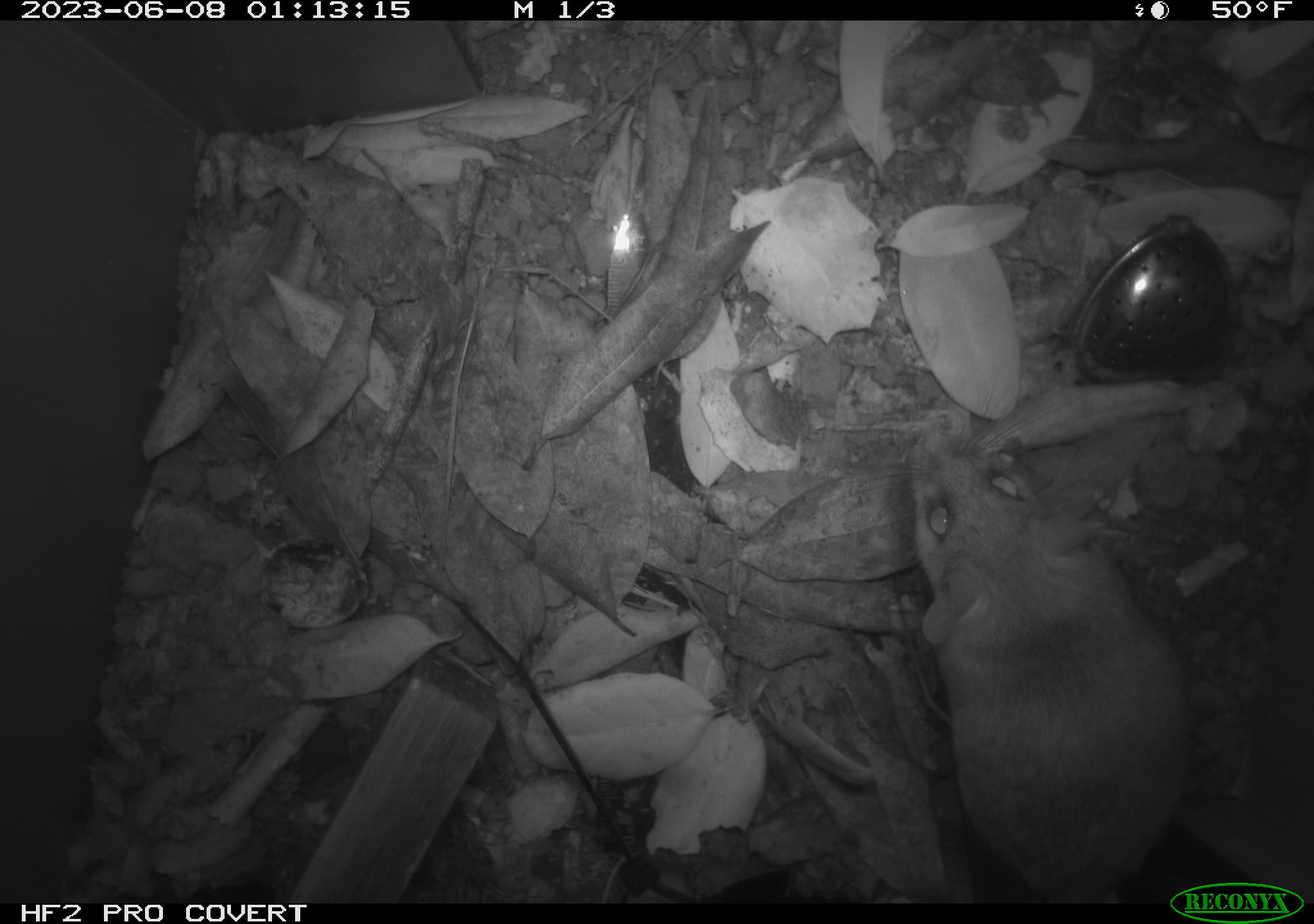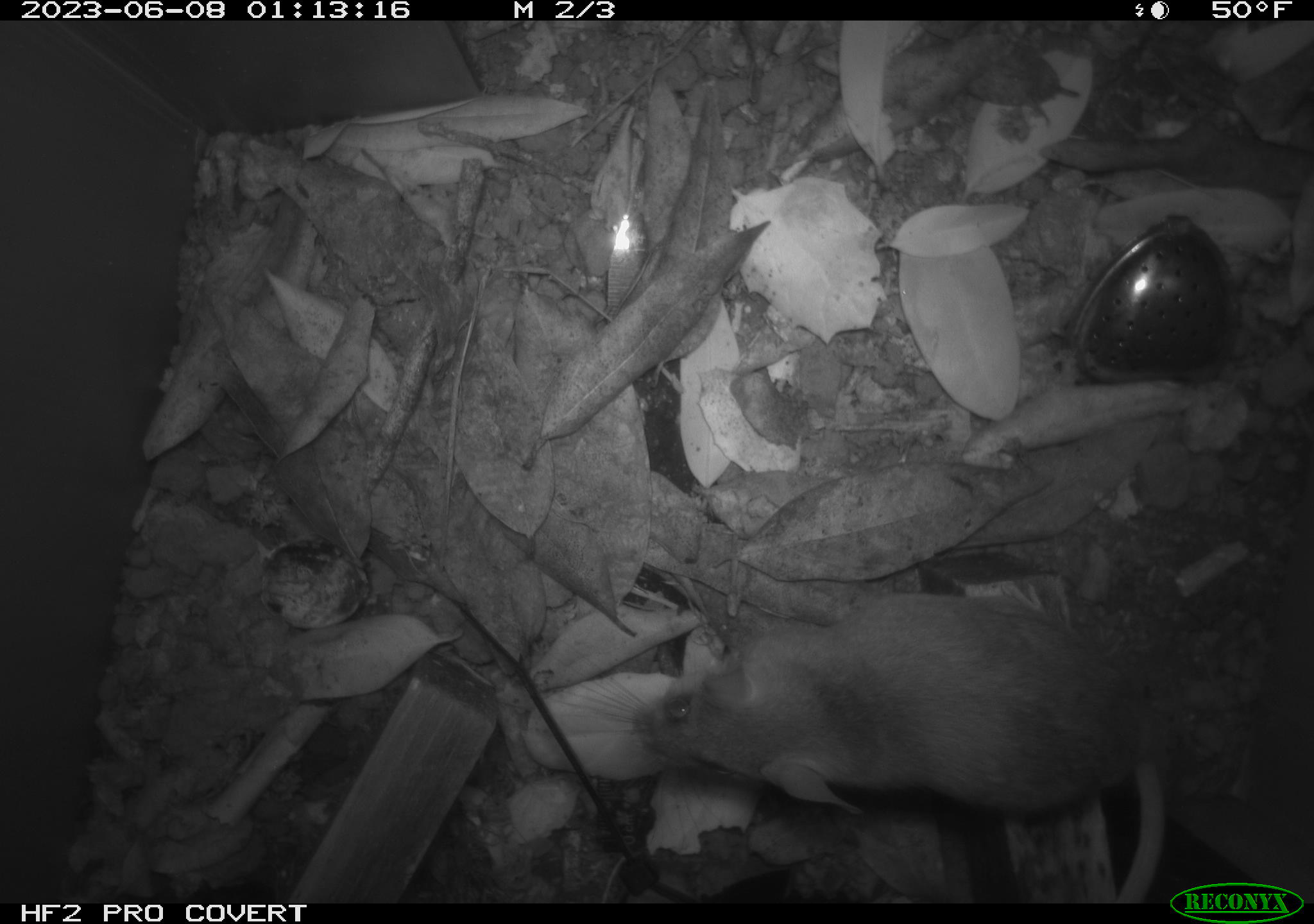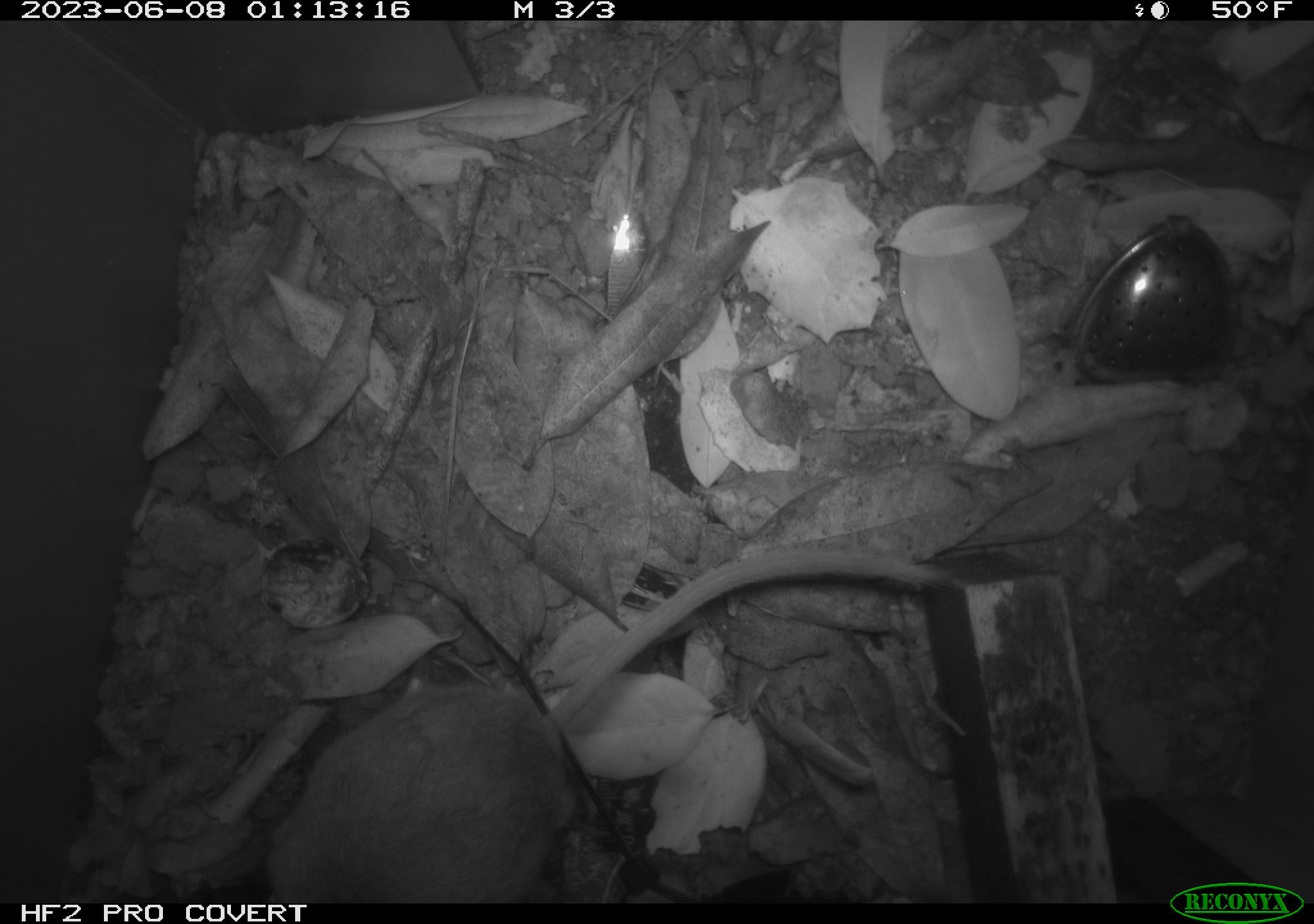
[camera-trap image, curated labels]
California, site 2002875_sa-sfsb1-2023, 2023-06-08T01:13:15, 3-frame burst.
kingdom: Animalia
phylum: Chordata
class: Mammalia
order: Rodentia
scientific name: Rodentia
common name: mouse species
Mouse species (Rodentia).